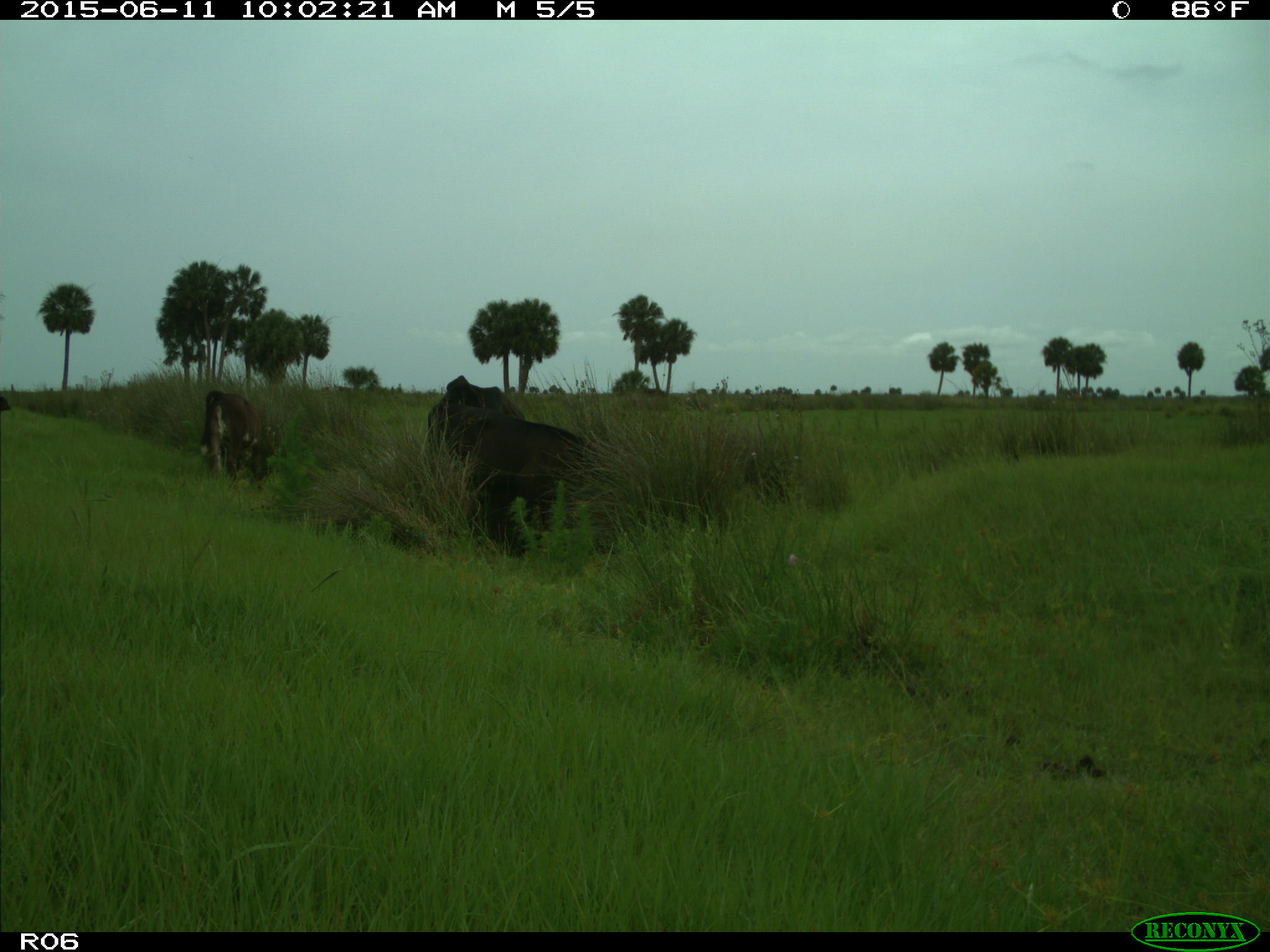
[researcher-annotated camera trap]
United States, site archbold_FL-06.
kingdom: Animalia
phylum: Chordata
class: Mammalia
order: Artiodactyla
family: Bovidae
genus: Bos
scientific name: Bos taurus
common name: domestic cow